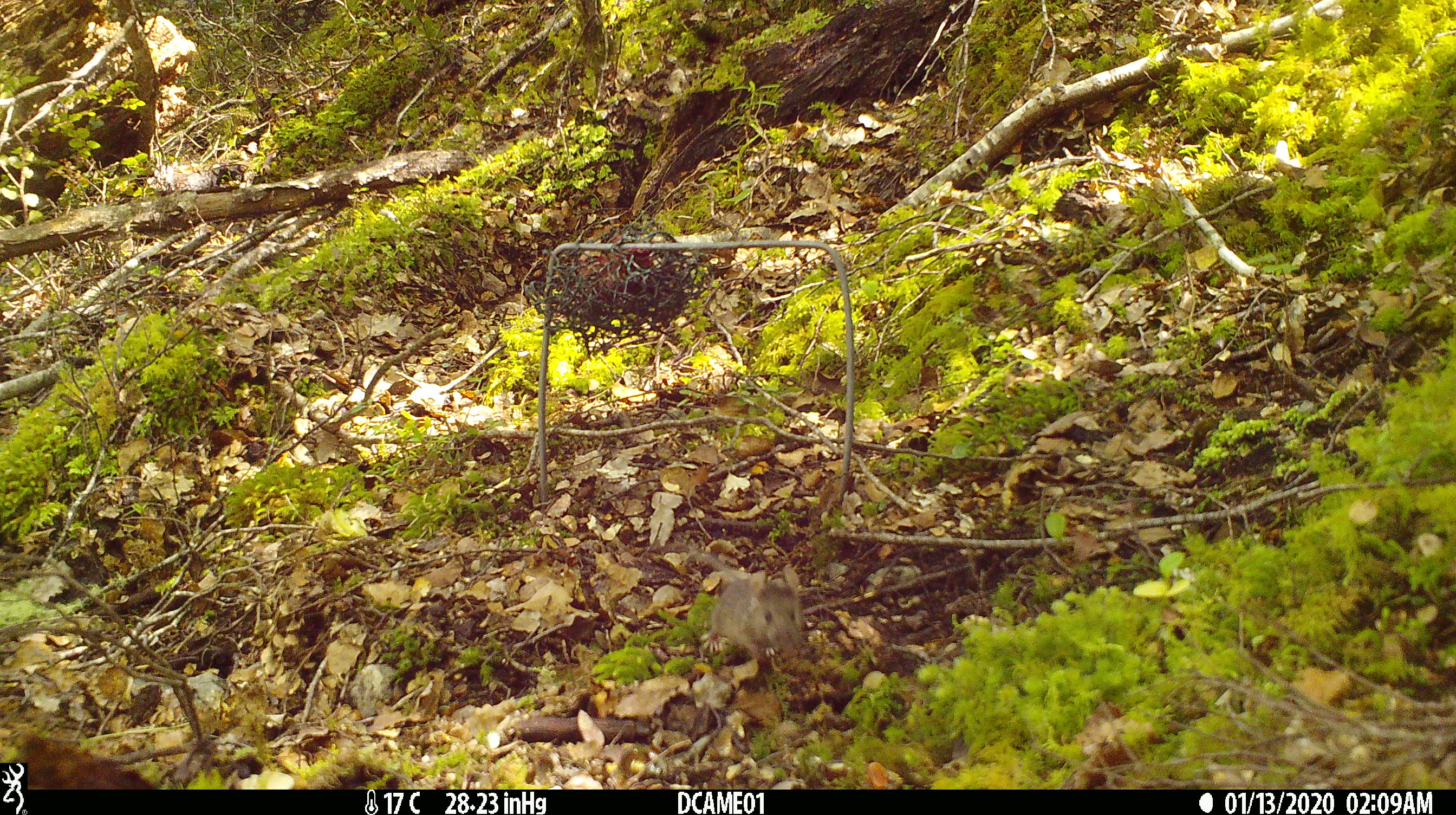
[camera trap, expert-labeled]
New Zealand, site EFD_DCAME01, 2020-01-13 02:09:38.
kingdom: Animalia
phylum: Chordata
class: Mammalia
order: Rodentia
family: Muridae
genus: Mus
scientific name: Mus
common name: mouse